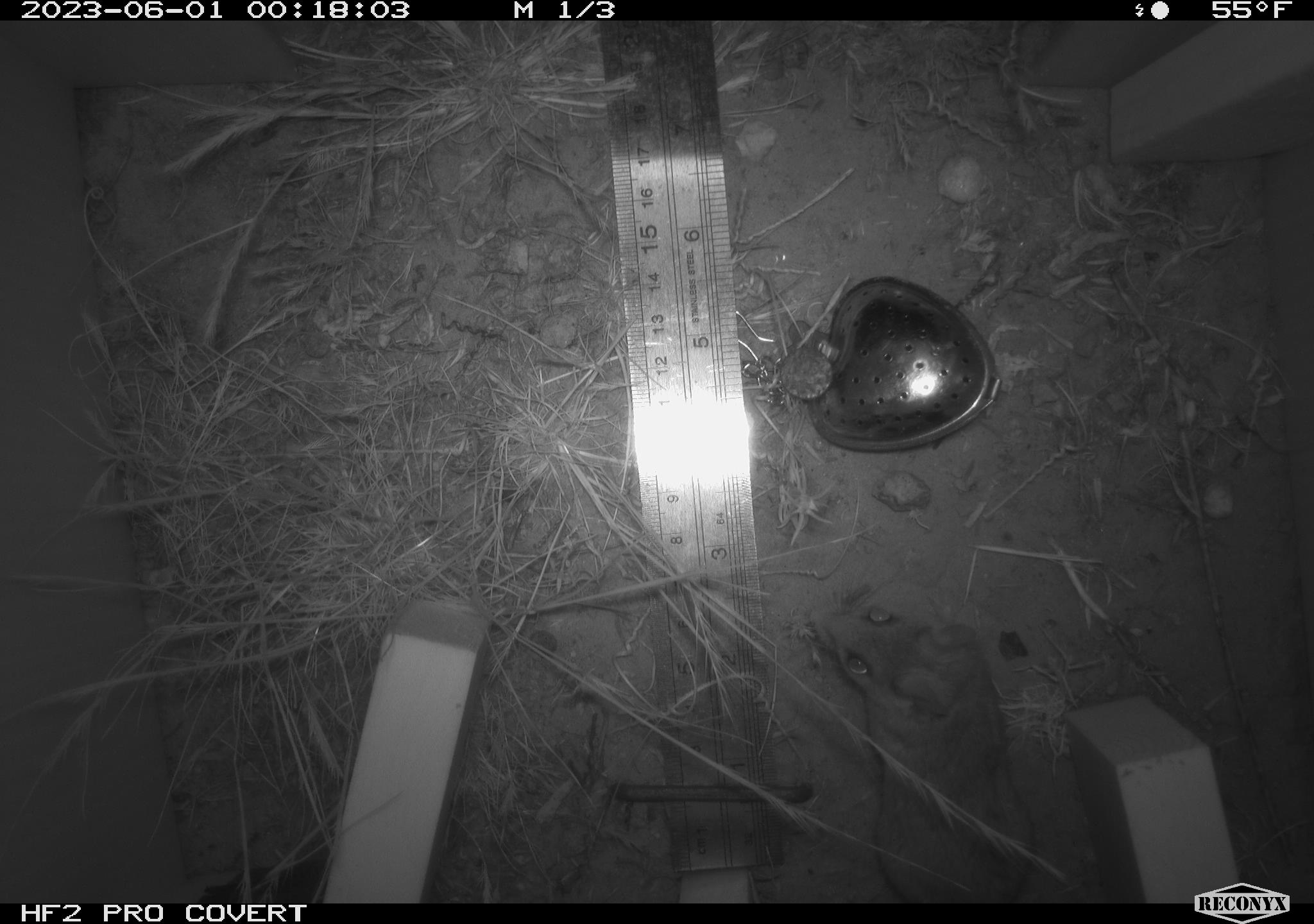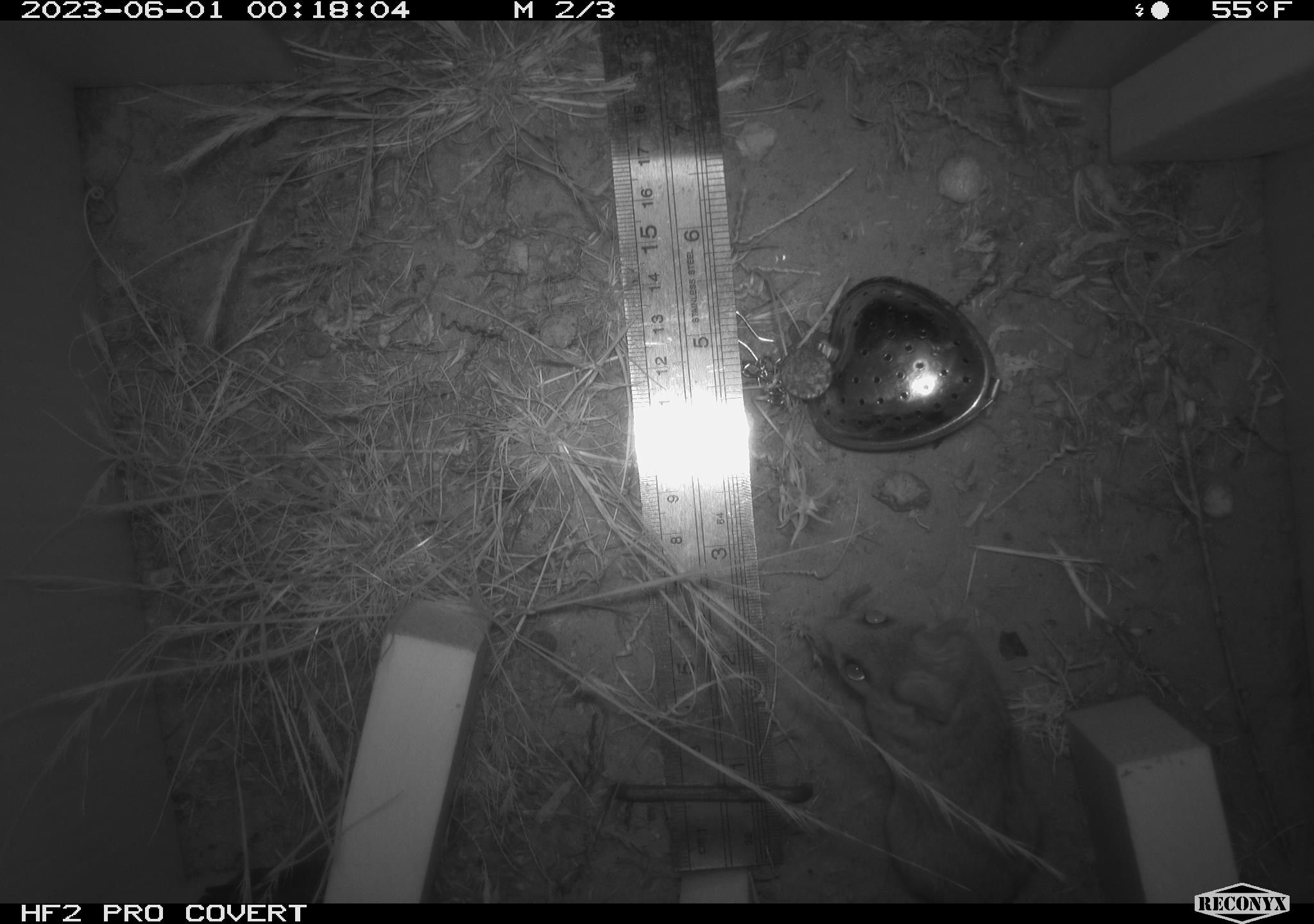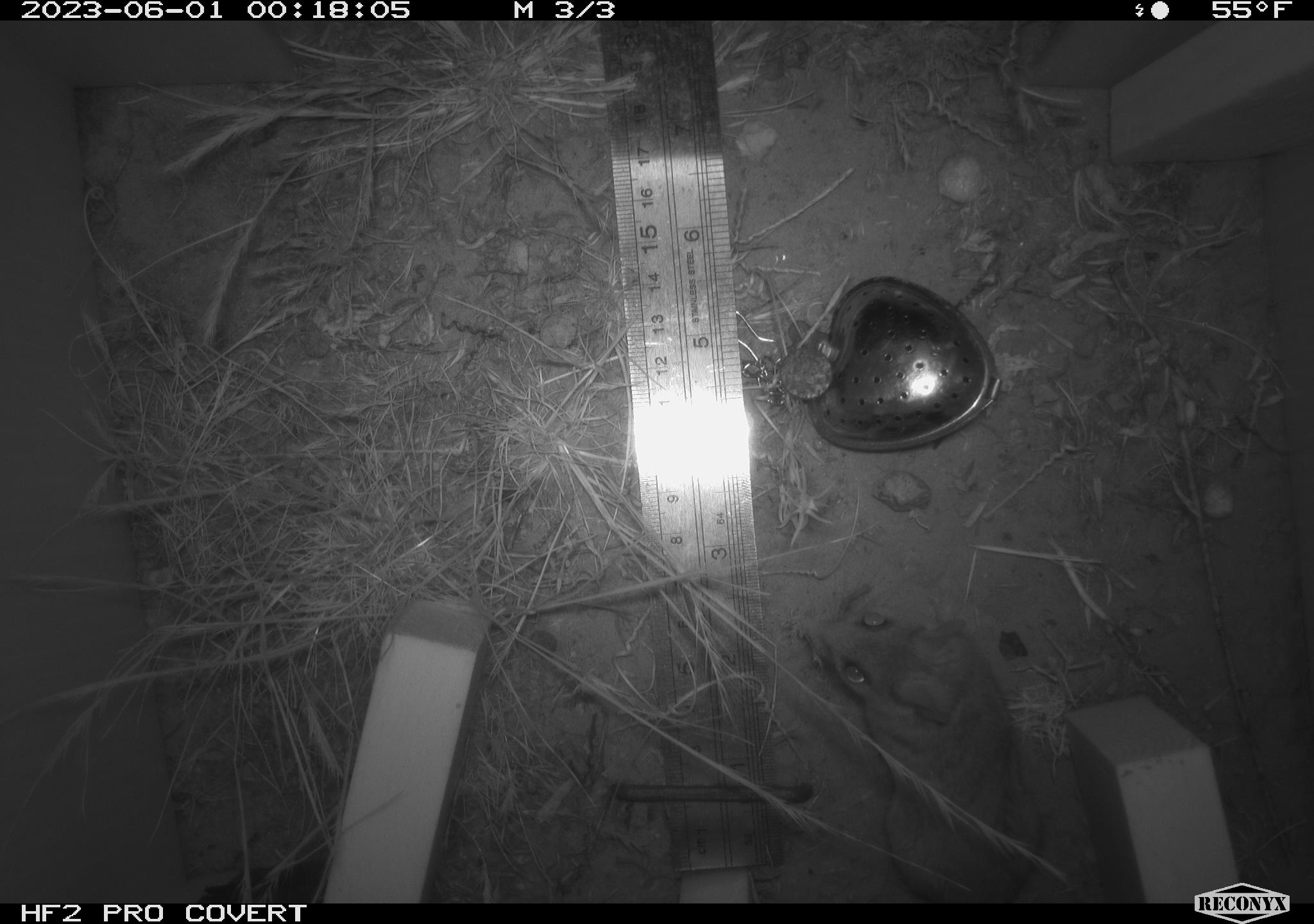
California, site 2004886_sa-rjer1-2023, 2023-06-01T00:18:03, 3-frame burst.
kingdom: Animalia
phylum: Chordata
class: Mammalia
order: Rodentia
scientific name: Rodentia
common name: mouse species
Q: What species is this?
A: Mouse species (Rodentia).